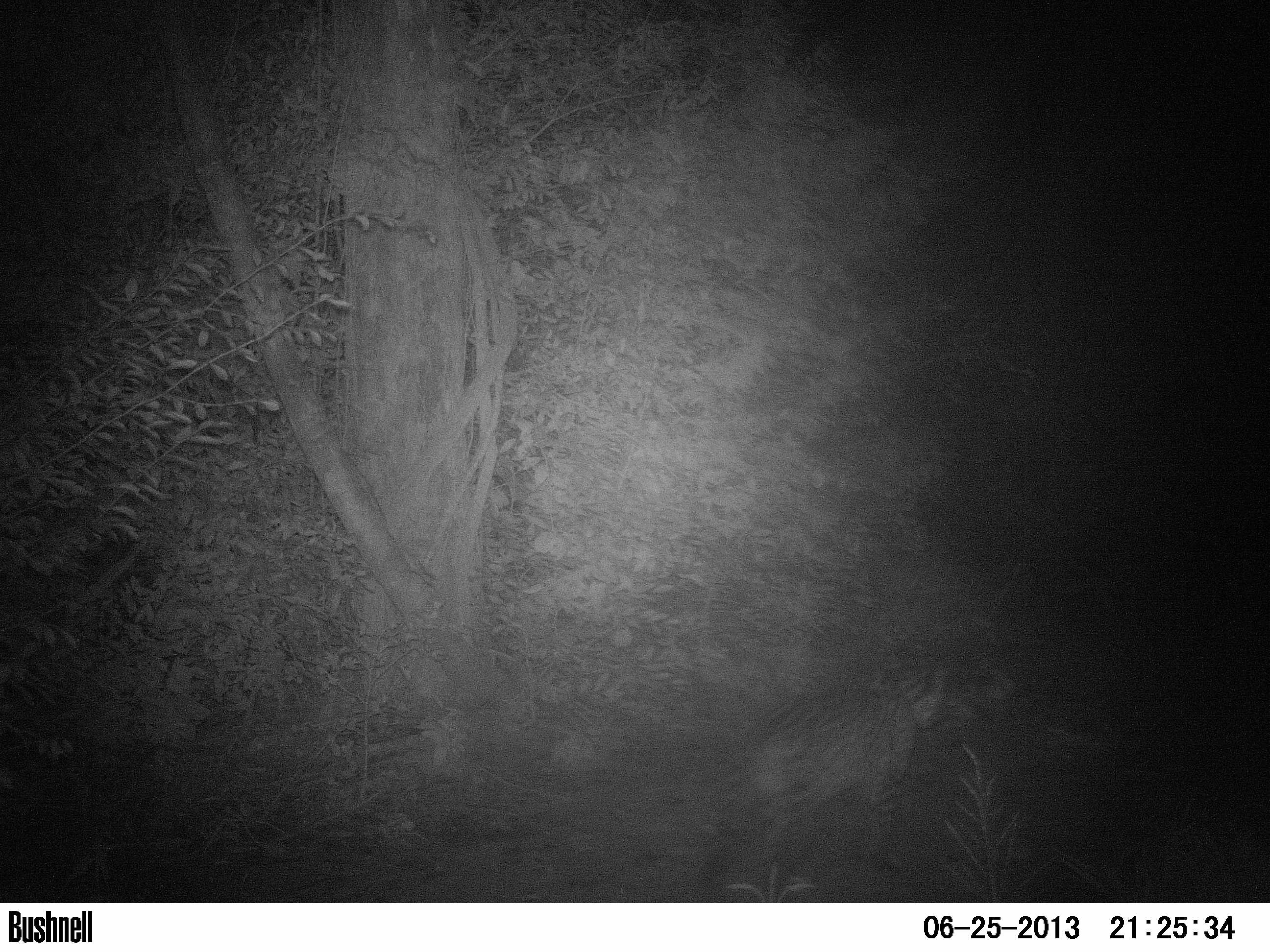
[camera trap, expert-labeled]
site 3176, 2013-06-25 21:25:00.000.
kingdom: Animalia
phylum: Chordata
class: Mammalia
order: Carnivora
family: Felidae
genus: Leopardus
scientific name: Leopardus pardalis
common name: ocelot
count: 1